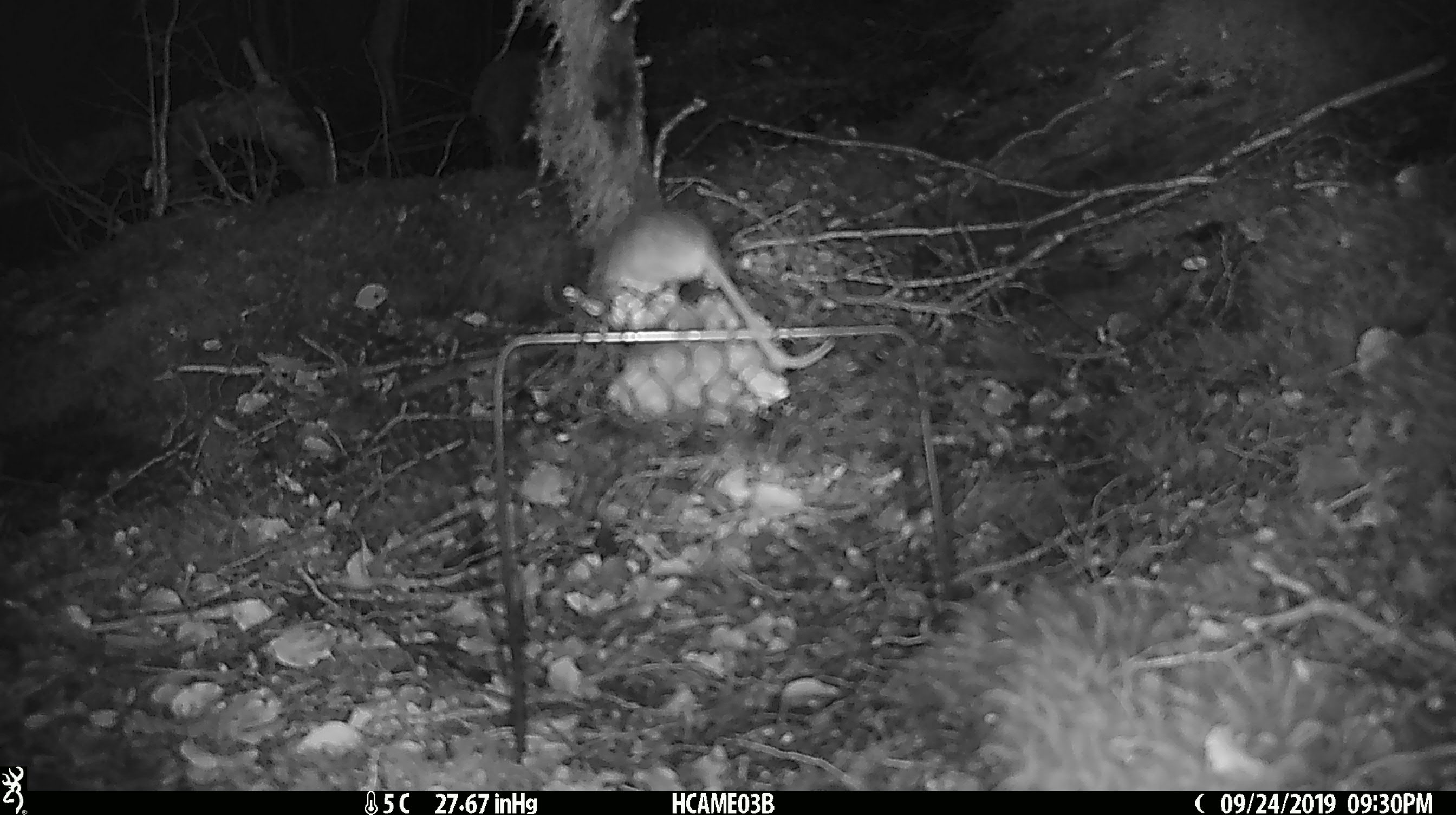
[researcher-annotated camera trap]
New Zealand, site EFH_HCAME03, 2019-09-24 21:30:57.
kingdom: Animalia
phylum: Chordata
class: Mammalia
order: Rodentia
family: Muridae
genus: Mus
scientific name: Mus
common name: mouse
Mouse (Mus).